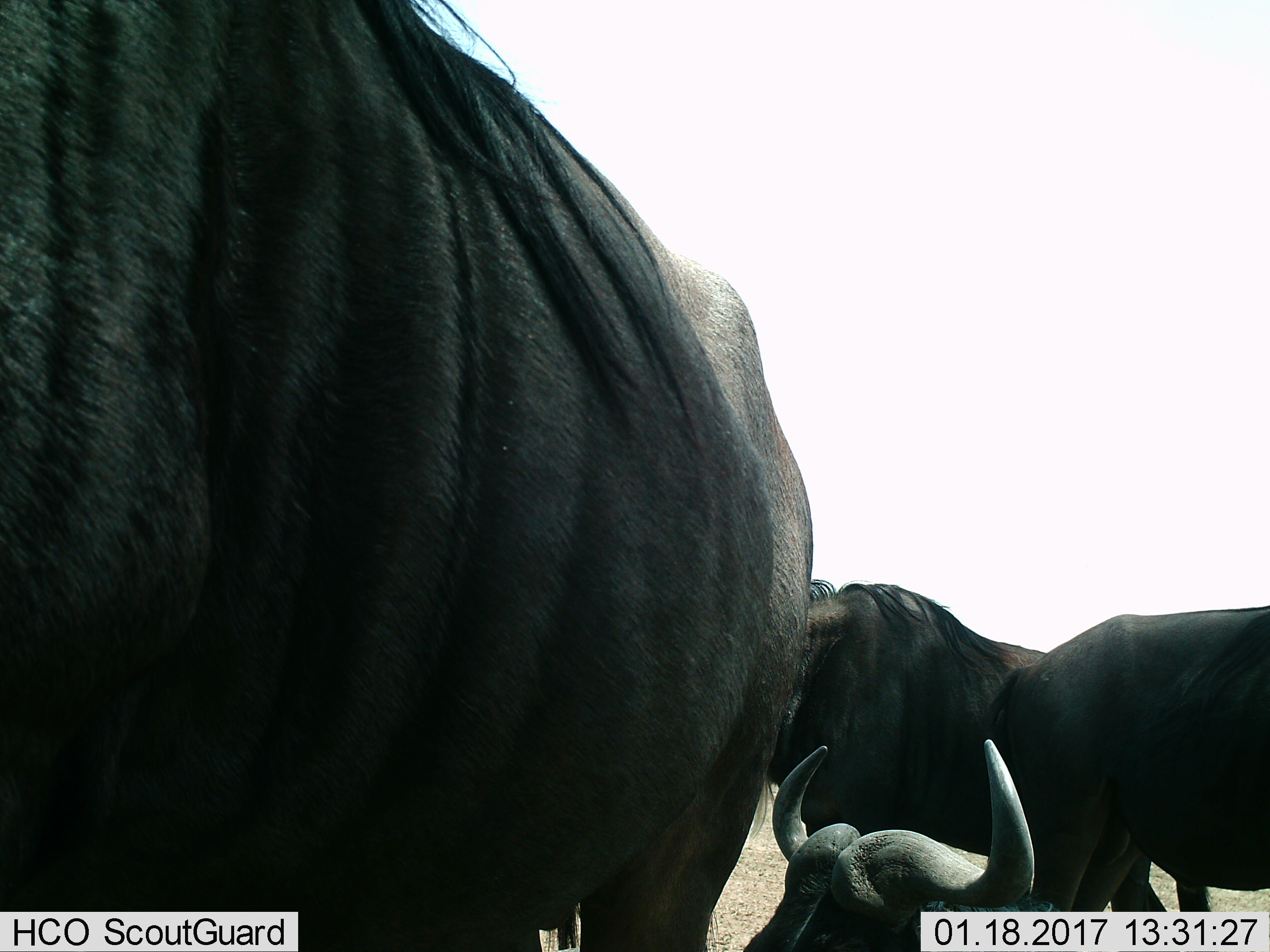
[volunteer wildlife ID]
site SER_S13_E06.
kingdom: Animalia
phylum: Chordata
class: Mammalia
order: Artiodactyla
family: Bovidae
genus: Connochaetes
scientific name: Connochaetes taurinus taurinus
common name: blue wildebeest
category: wildebeestblue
Wildebeestblue (blue wildebeest) (Connochaetes taurinus taurinus), count 3. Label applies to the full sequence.